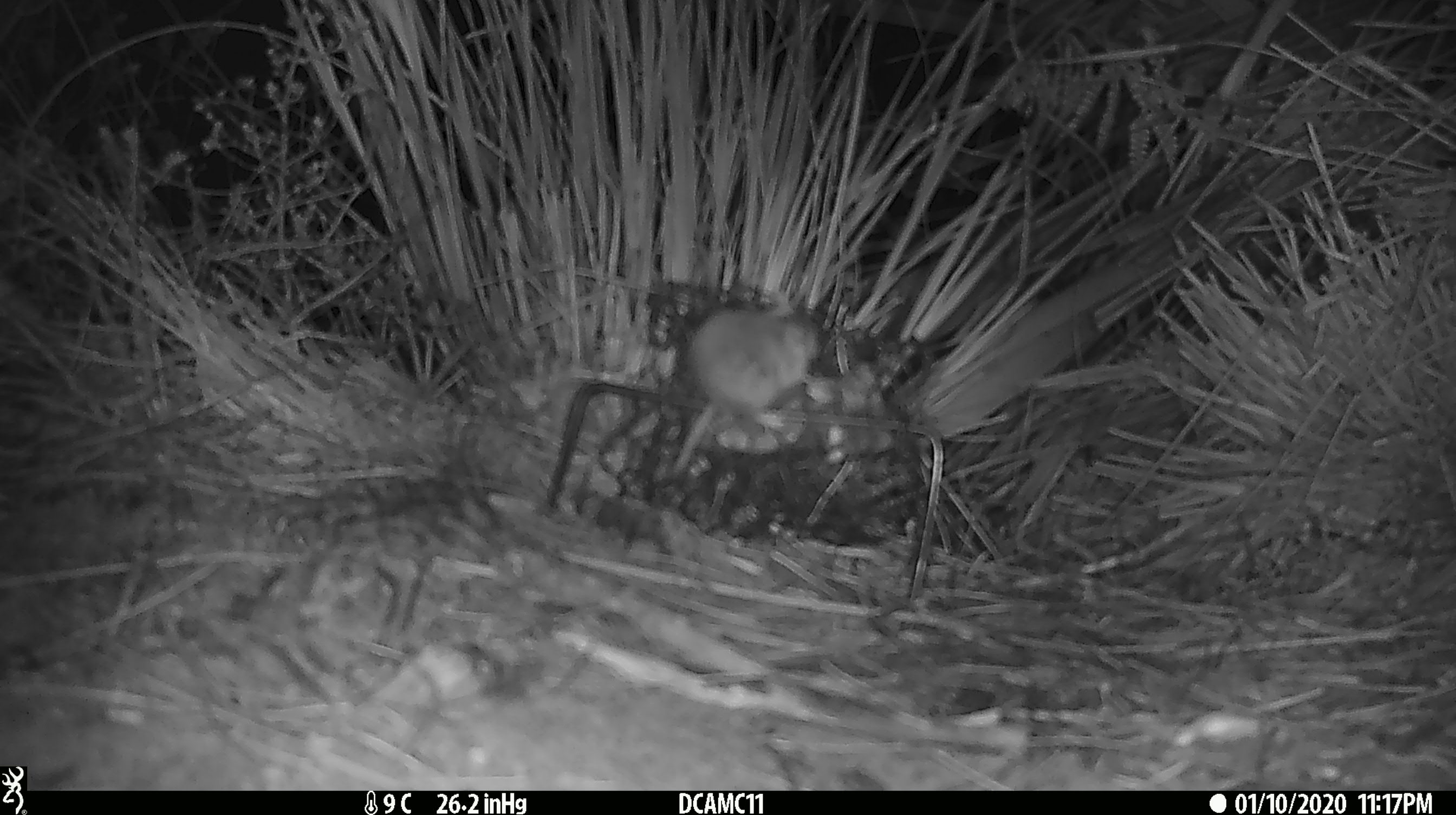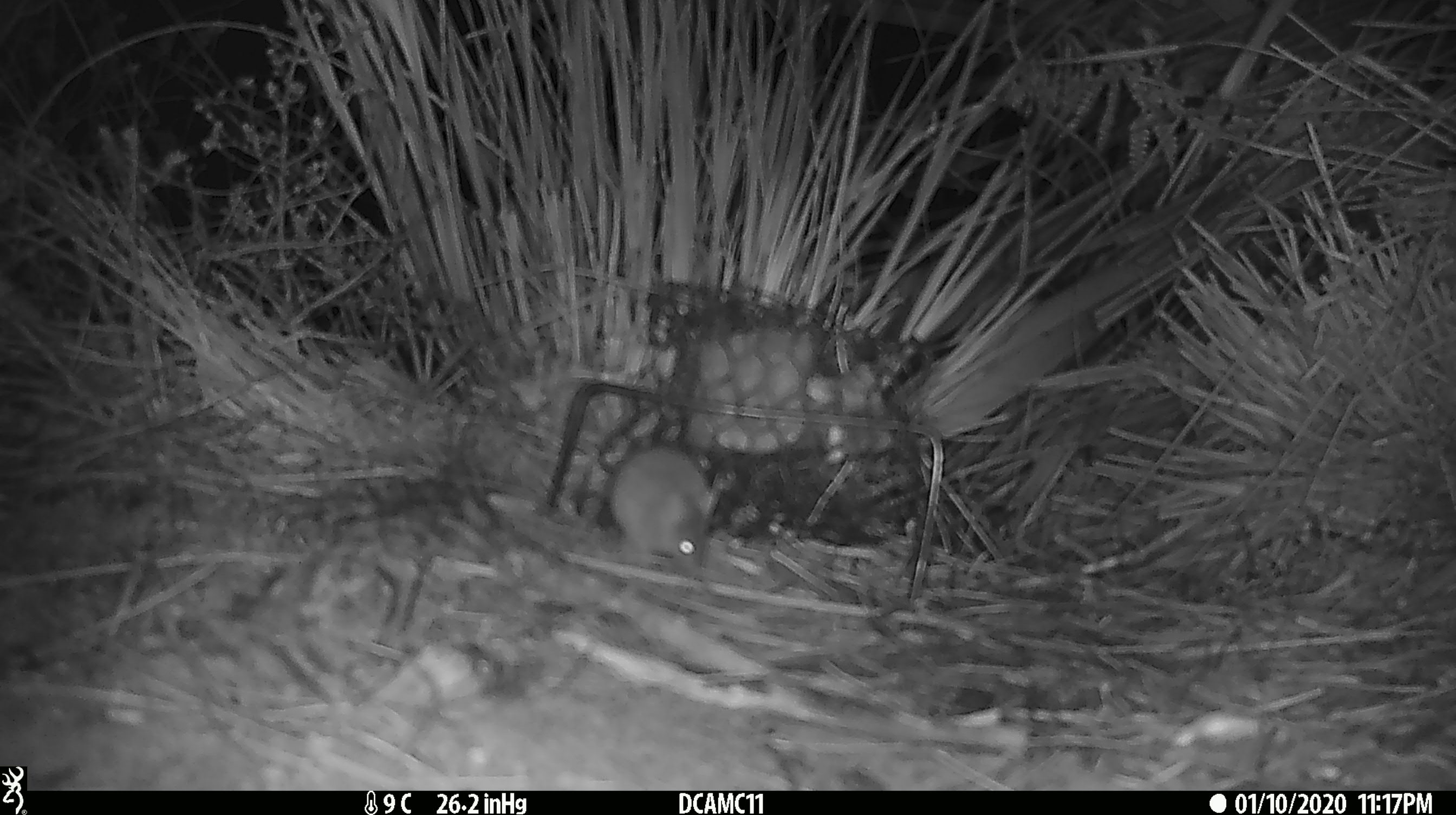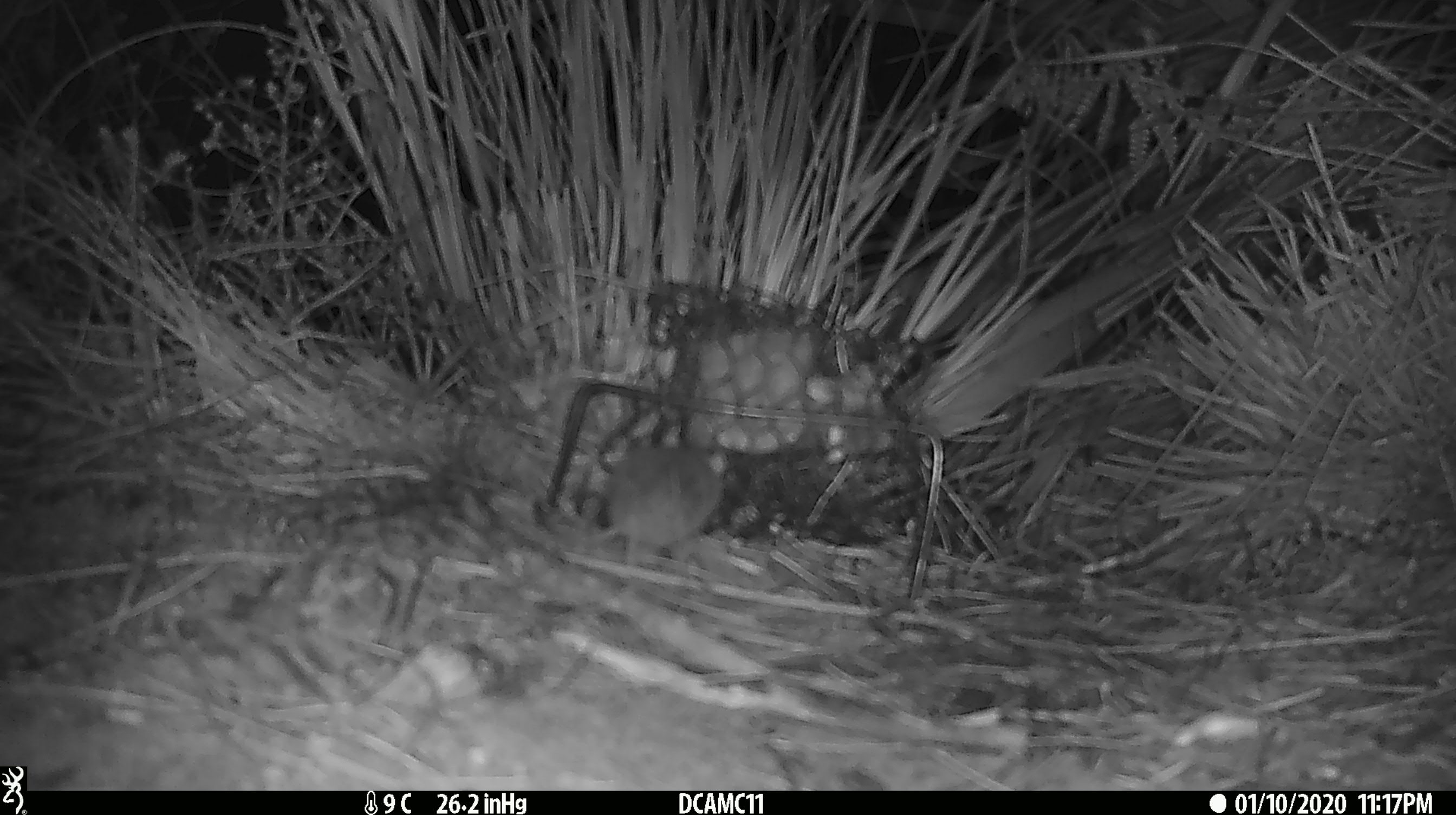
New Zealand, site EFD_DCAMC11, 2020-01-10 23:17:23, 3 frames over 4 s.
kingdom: Animalia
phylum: Chordata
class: Mammalia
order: Rodentia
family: Muridae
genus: Mus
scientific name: Mus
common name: mouse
Mouse (Mus).